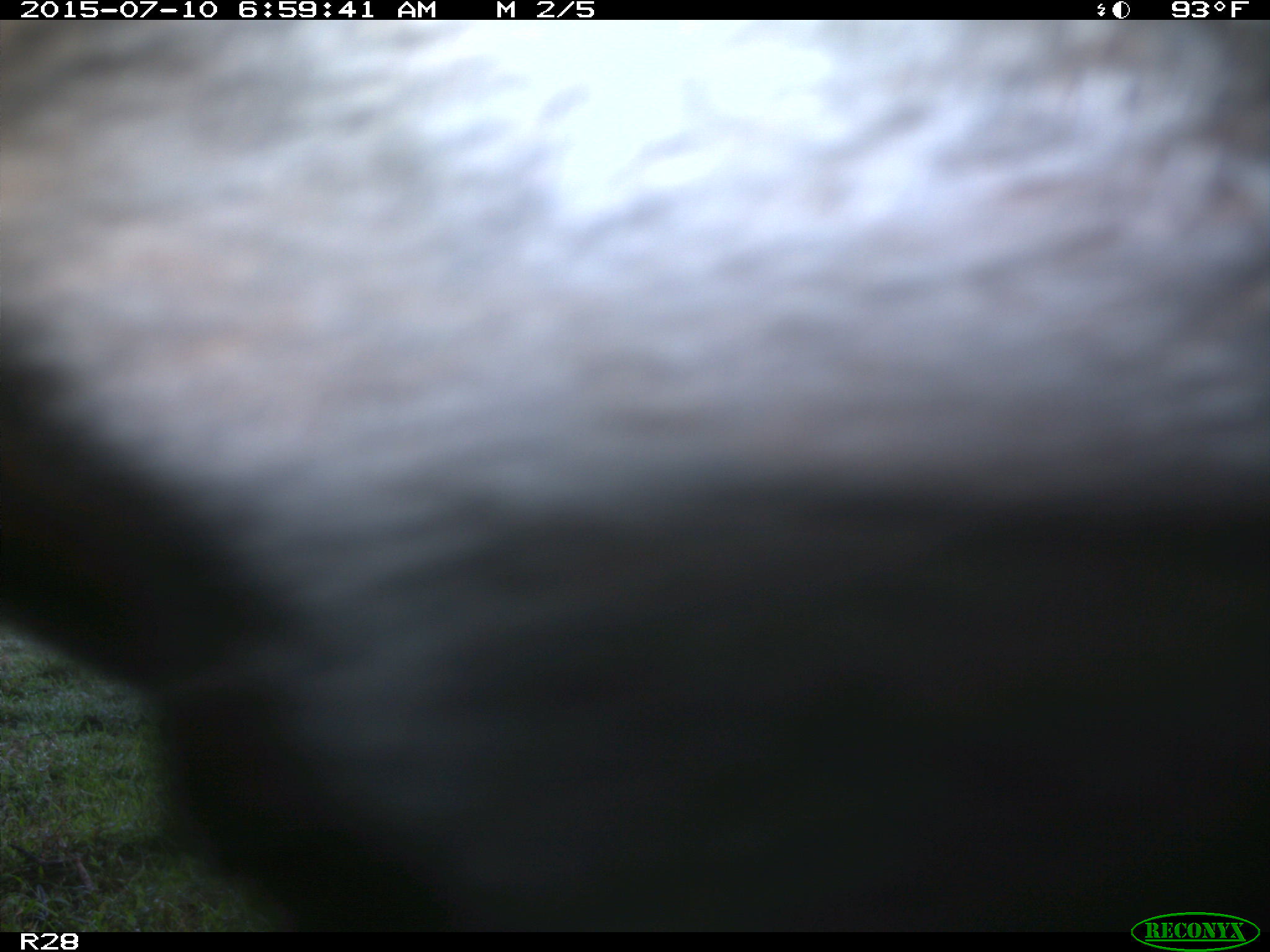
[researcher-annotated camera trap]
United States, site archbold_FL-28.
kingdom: Animalia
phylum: Chordata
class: Mammalia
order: Artiodactyla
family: Bovidae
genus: Bos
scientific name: Bos taurus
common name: domestic cow